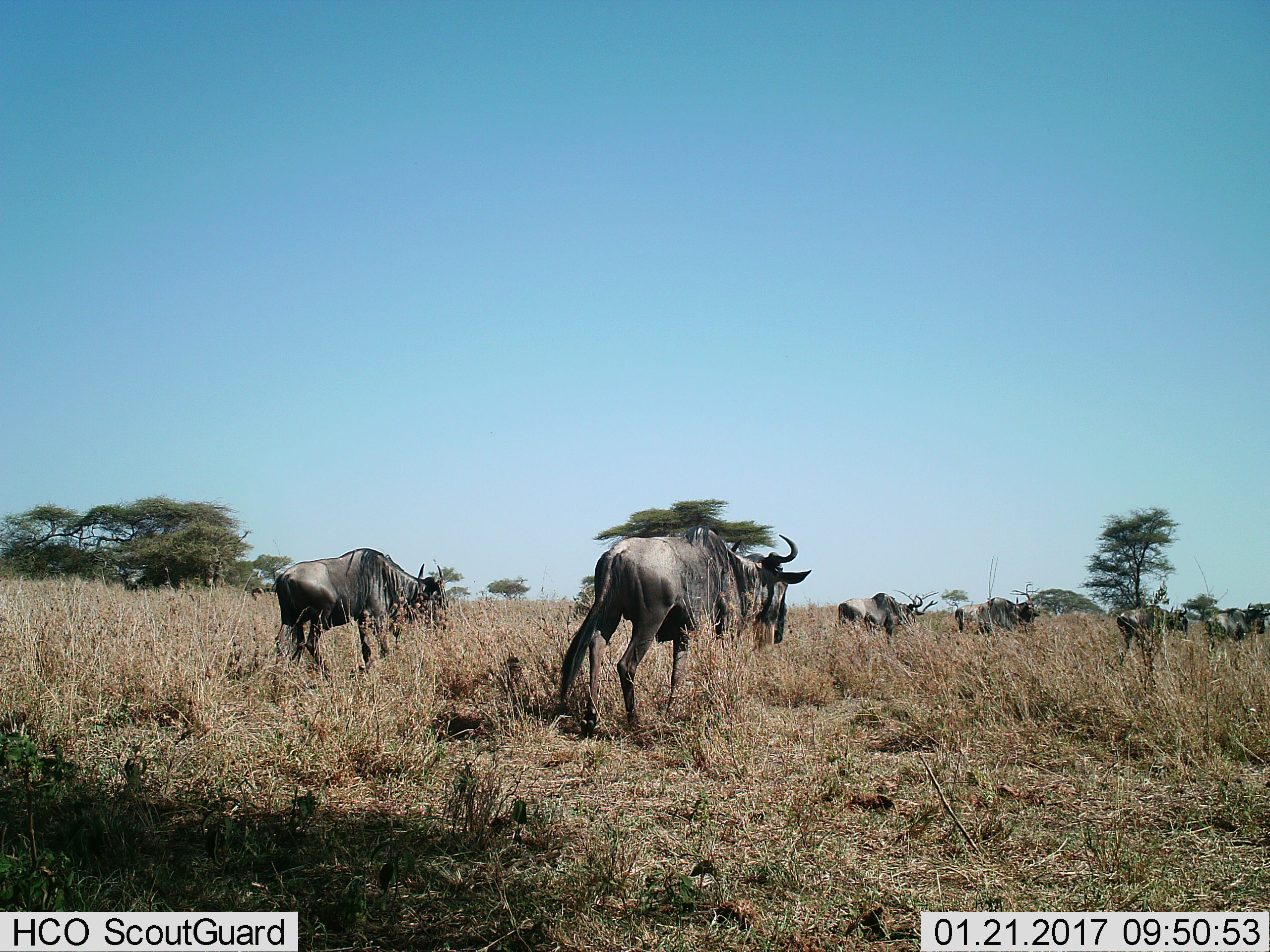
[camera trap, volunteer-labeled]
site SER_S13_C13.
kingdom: Animalia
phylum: Chordata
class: Mammalia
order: Artiodactyla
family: Bovidae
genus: Connochaetes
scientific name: Connochaetes taurinus taurinus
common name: blue wildebeest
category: wildebeestblue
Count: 7.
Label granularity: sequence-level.